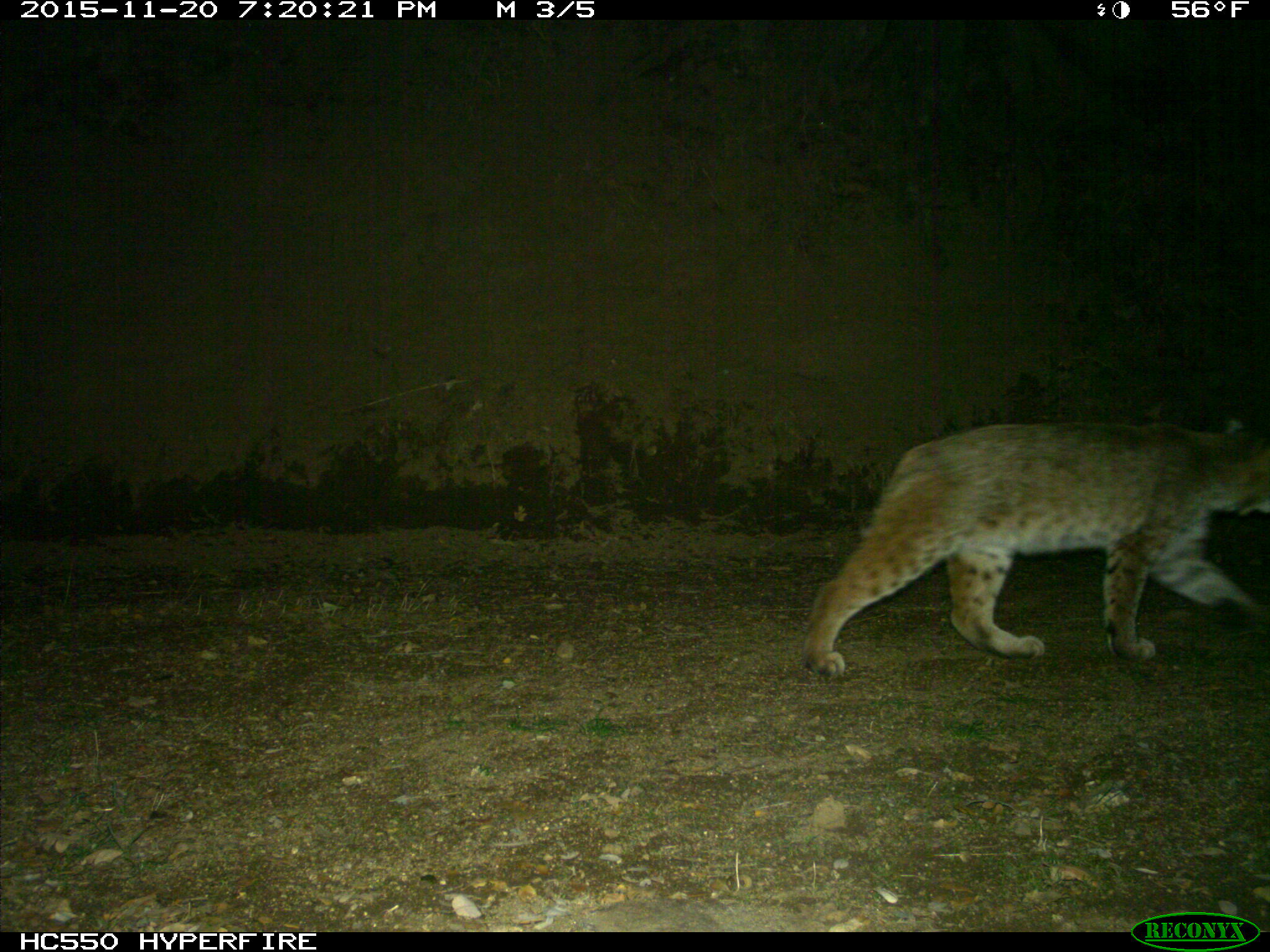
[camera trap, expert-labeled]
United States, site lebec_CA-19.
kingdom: Animalia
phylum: Chordata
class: Mammalia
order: Carnivora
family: Felidae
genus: Lynx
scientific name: Lynx rufus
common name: bobcat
Lynx rufus (bobcat).